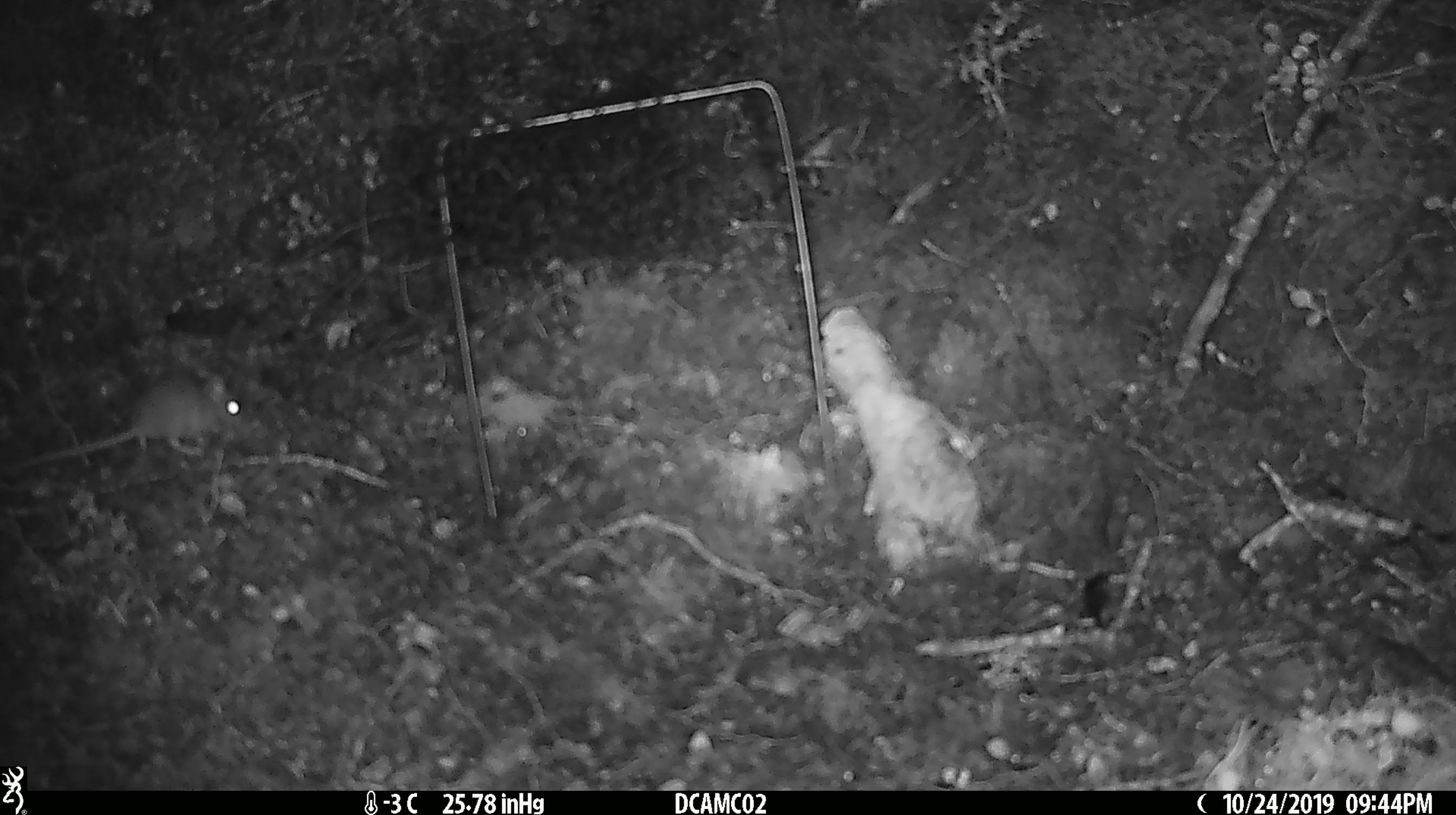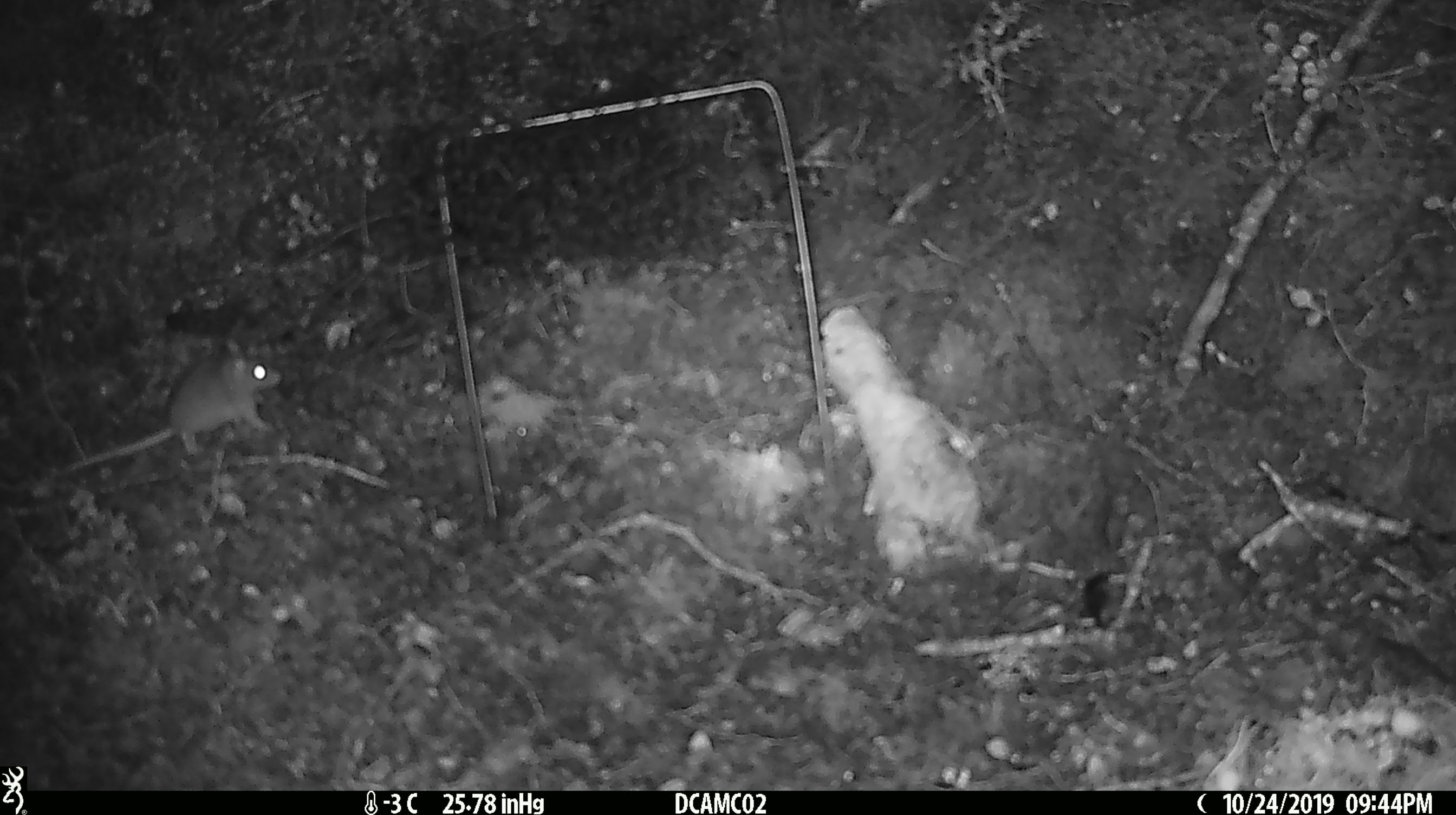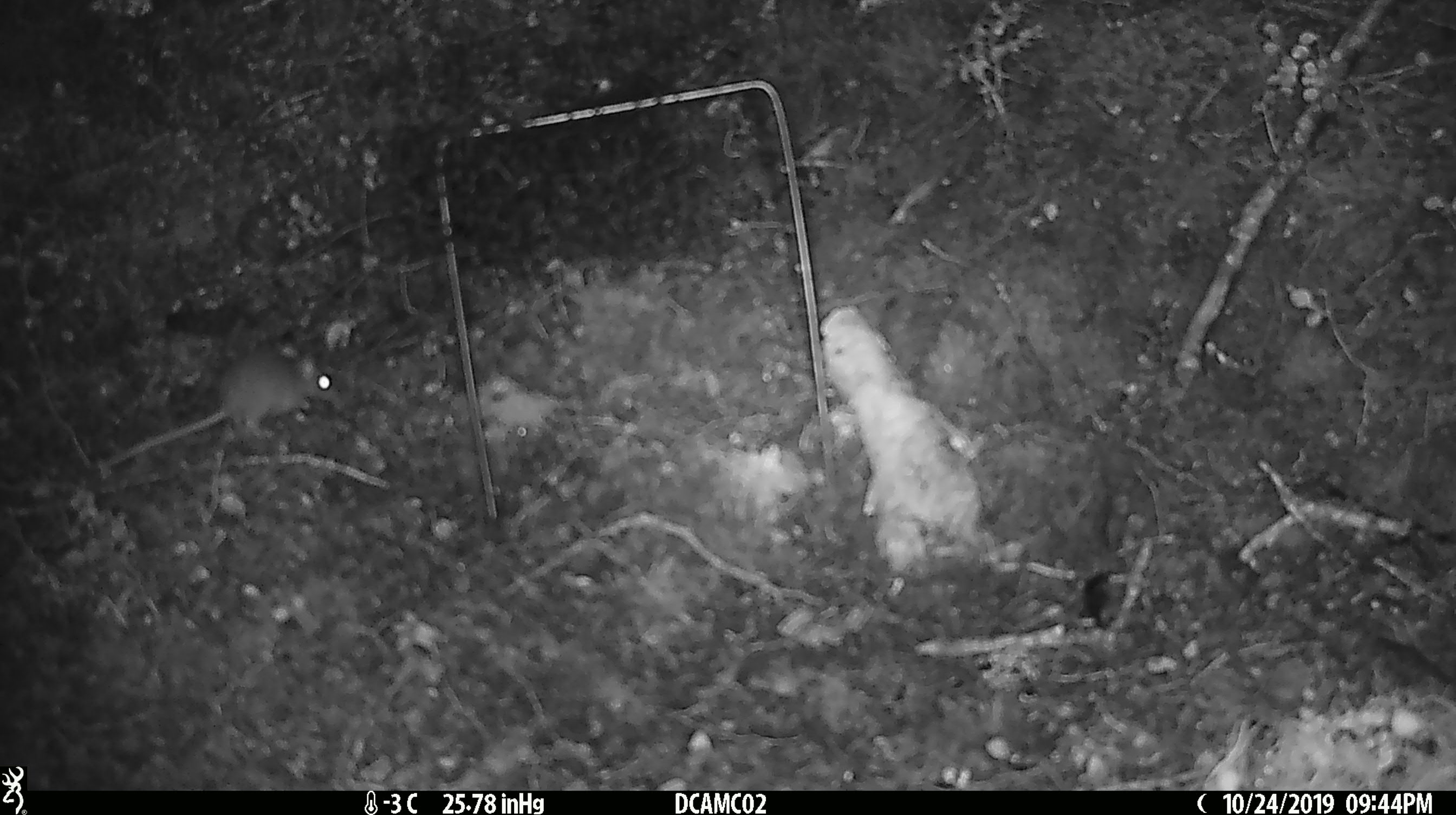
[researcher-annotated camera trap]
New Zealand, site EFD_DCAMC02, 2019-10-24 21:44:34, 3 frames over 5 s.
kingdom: Animalia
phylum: Chordata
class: Mammalia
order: Rodentia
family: Muridae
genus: Mus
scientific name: Mus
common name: mouse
Mouse (Mus).